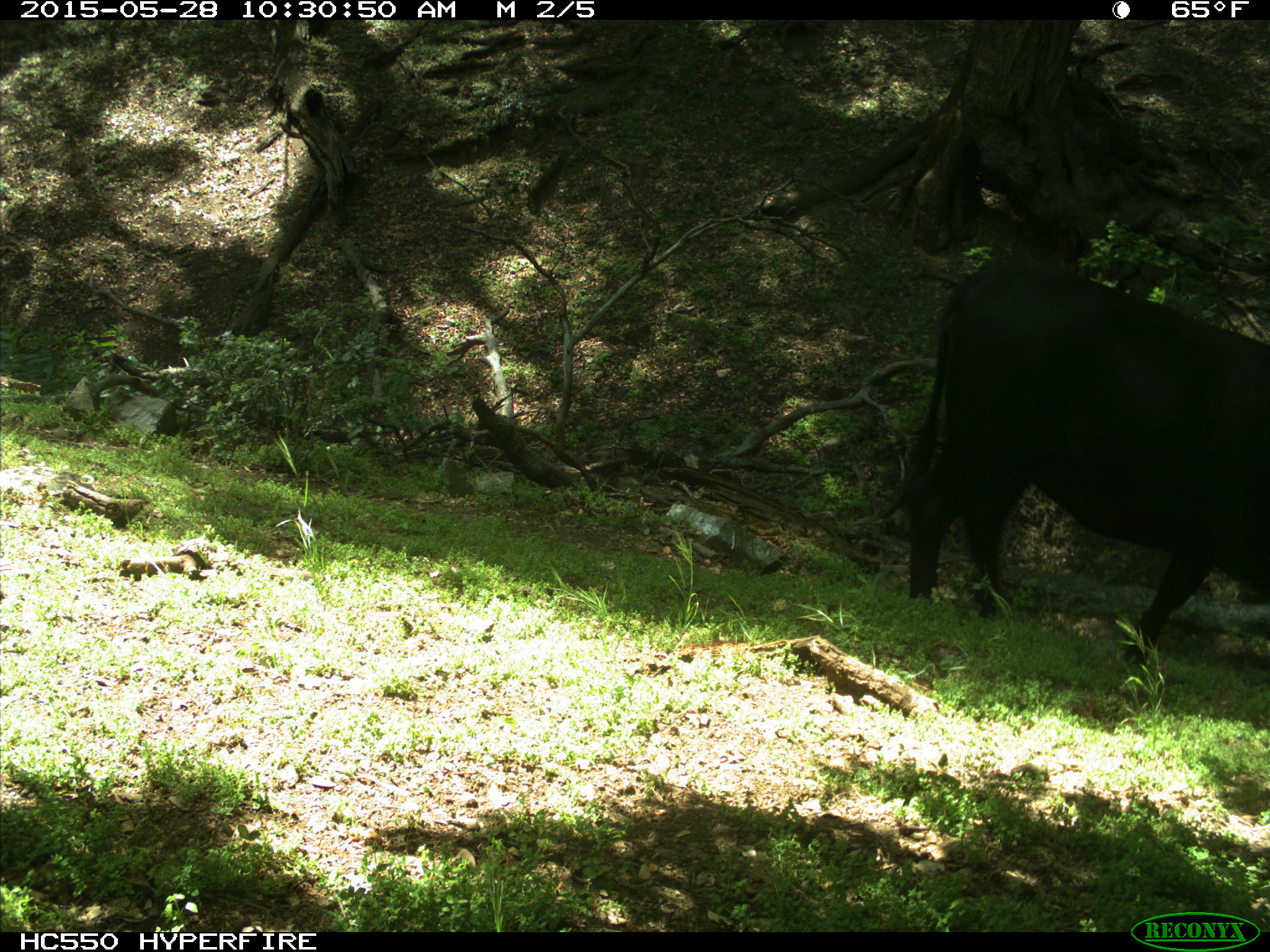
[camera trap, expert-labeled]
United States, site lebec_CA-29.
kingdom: Animalia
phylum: Chordata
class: Mammalia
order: Artiodactyla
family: Bovidae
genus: Bos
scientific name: Bos taurus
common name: domestic cow